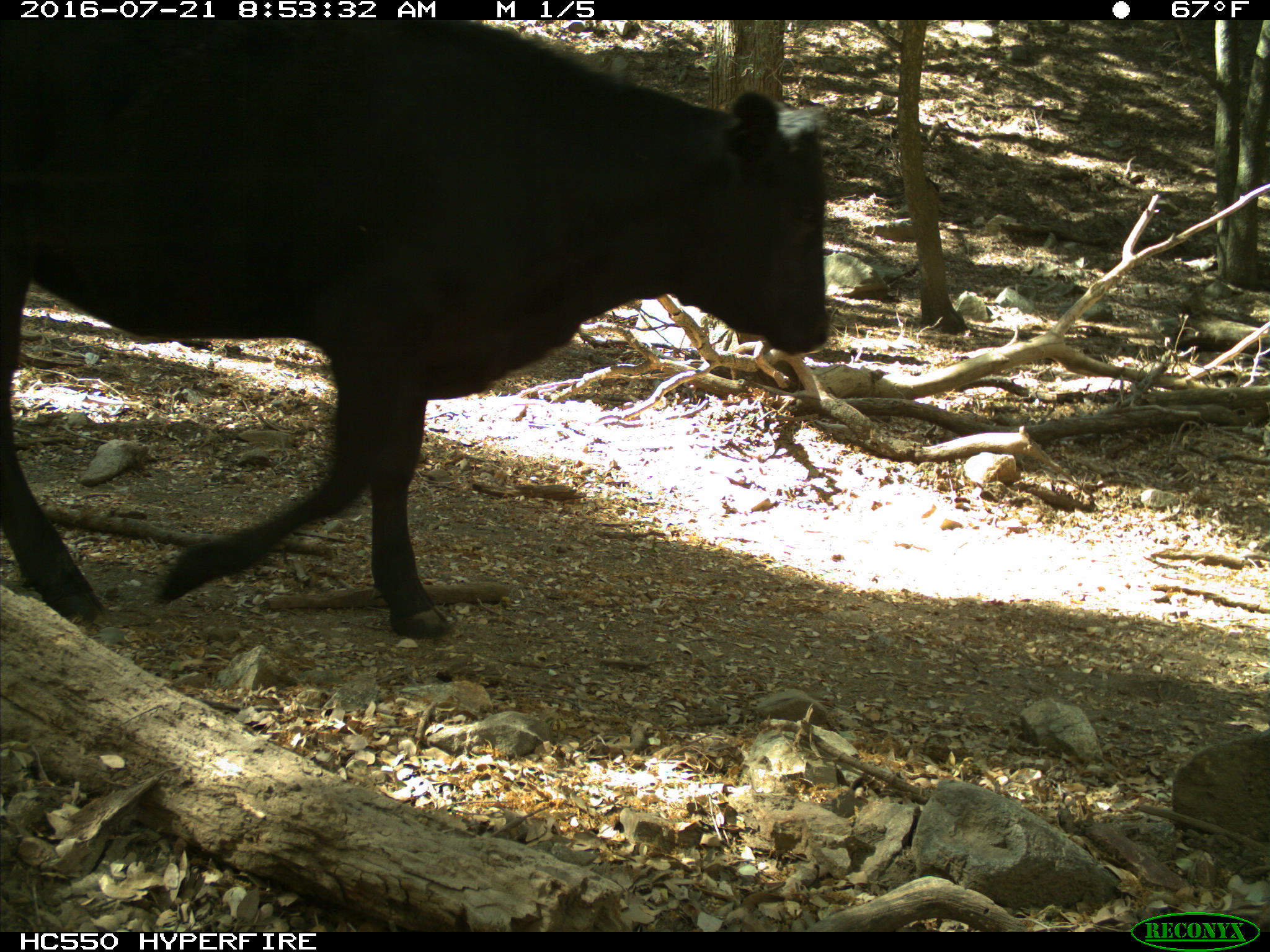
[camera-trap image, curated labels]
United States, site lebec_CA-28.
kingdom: Animalia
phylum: Chordata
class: Mammalia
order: Artiodactyla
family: Bovidae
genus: Bos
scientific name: Bos taurus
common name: domestic cow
Bos taurus (domestic cow).